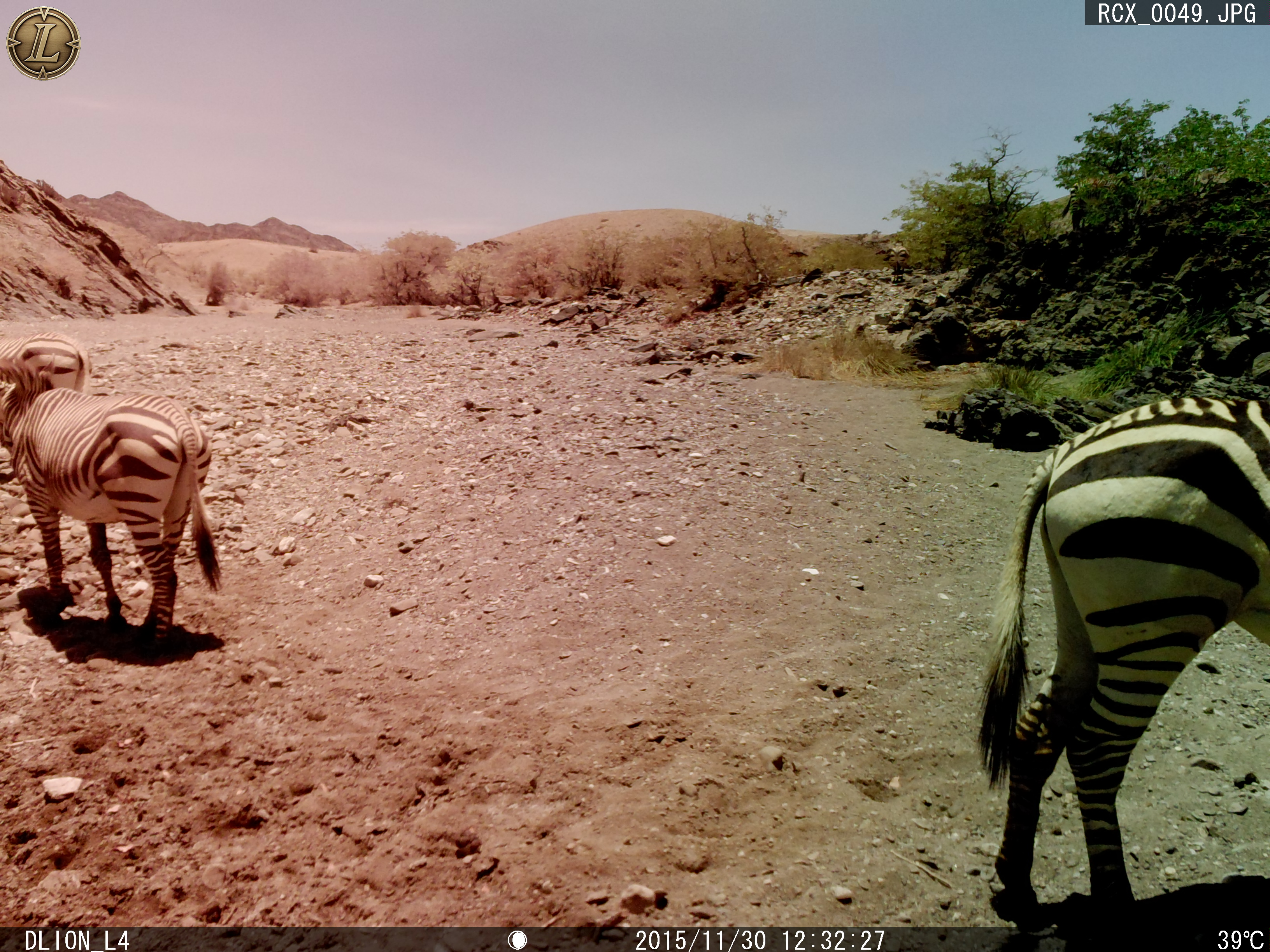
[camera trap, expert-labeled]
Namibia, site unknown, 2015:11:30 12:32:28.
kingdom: Animalia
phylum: Chordata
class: Mammalia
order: Perissodactyla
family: Equidae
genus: Equus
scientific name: Equus zebra hartmannae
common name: hartmann's mountain zebra